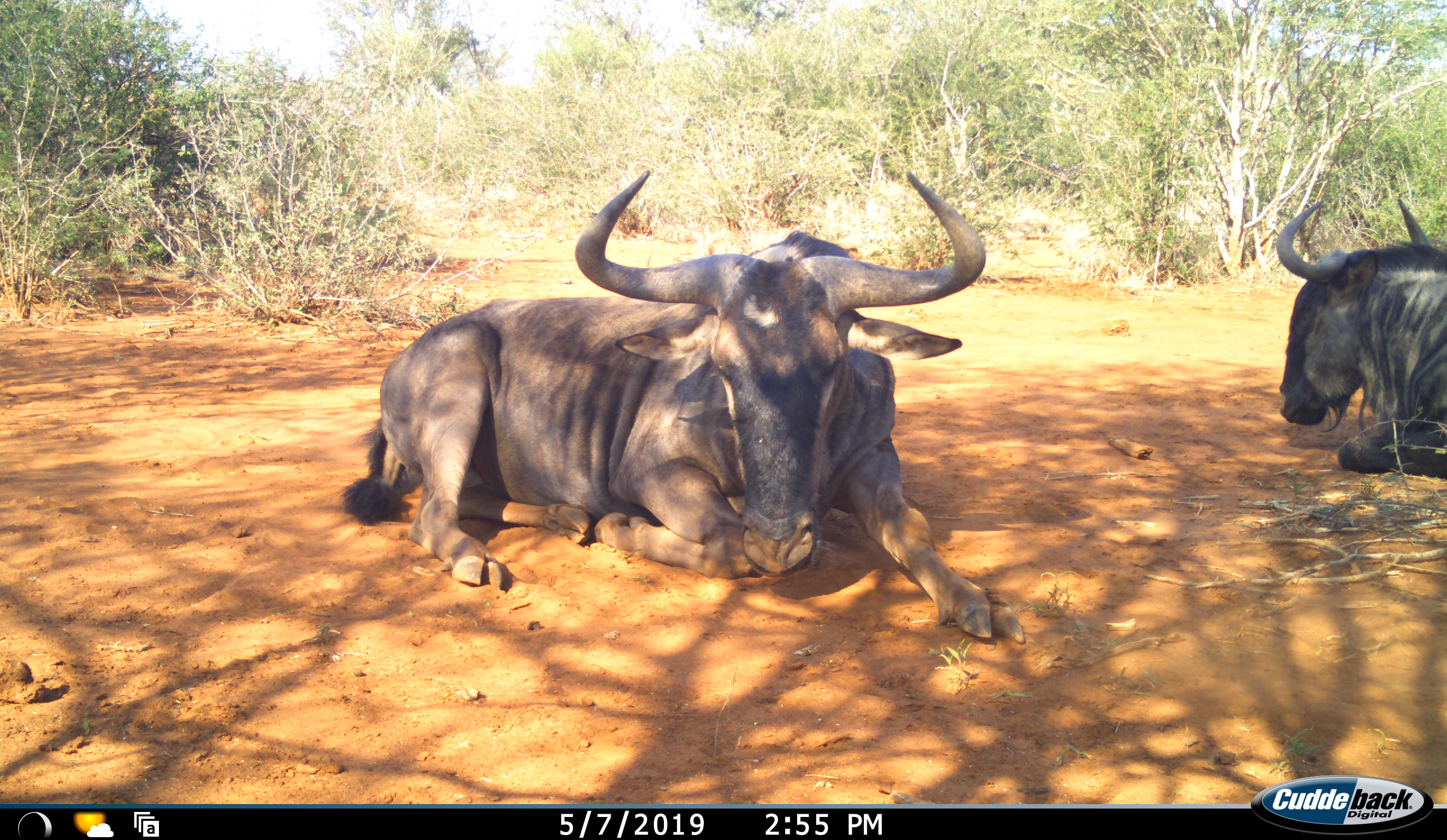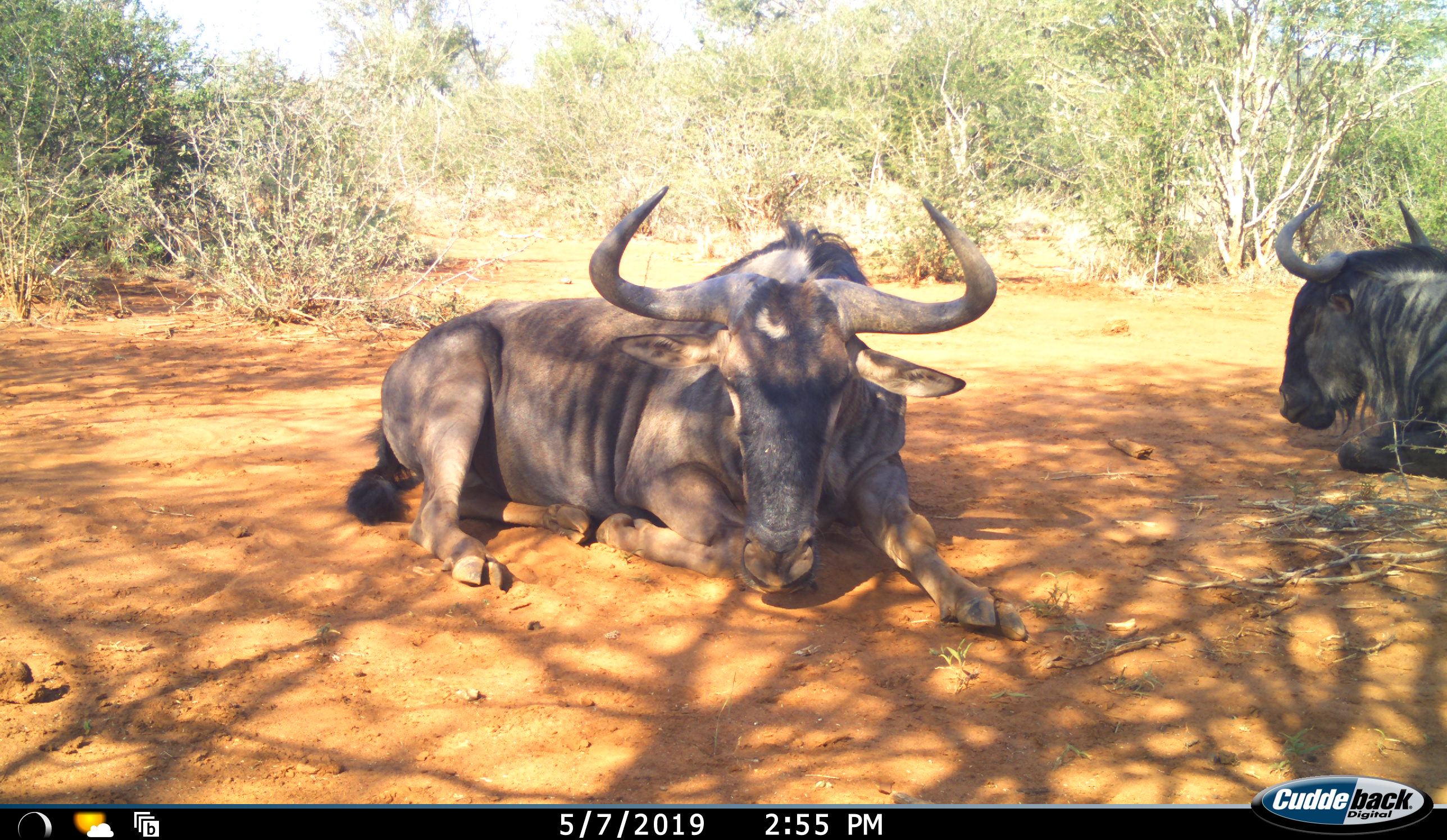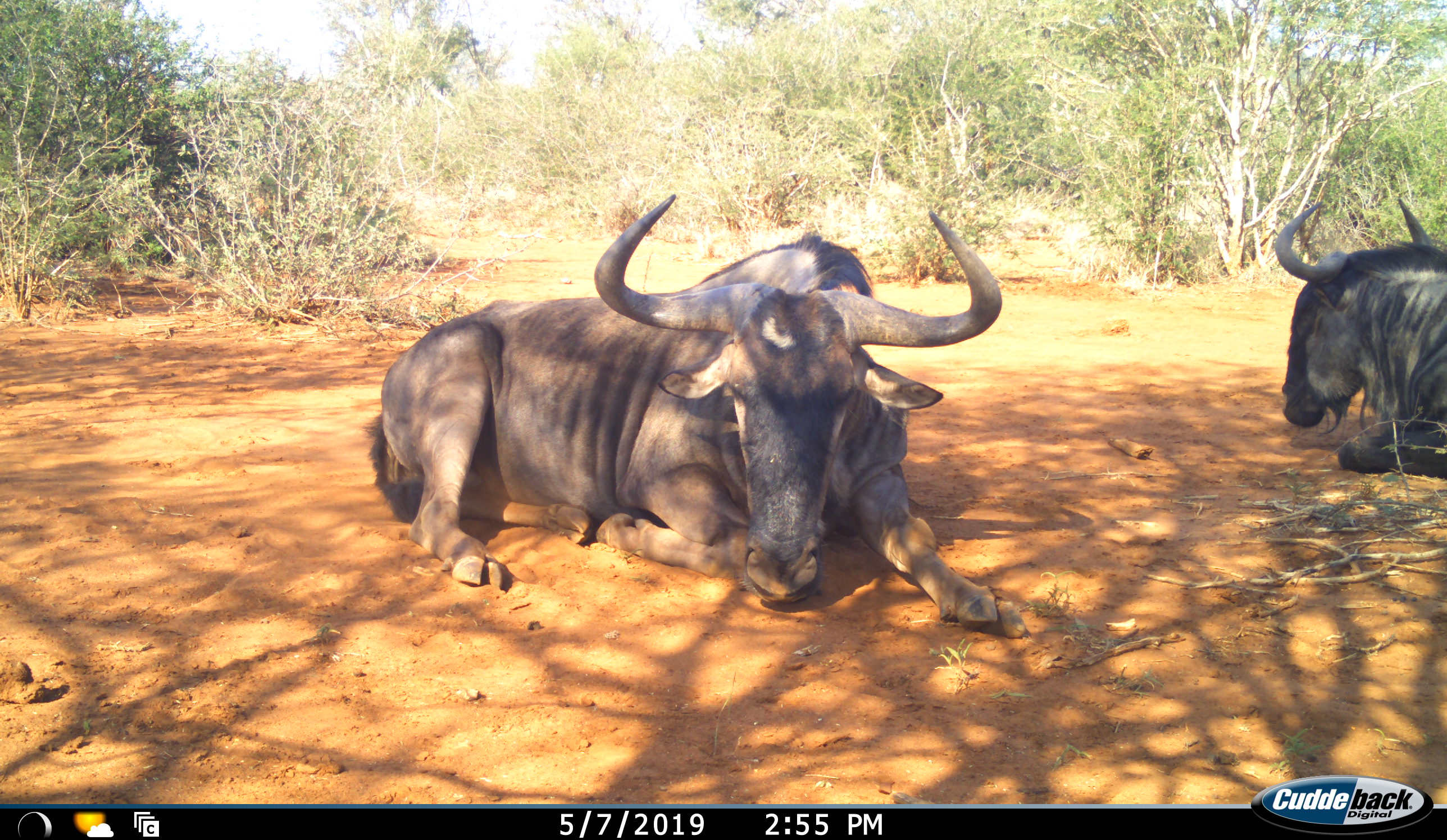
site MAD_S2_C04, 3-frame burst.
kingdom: Animalia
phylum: Chordata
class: Mammalia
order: Artiodactyla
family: Bovidae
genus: Connochaetes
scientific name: Connochaetes taurinus taurinus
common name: blue wildebeest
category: wildebeestblue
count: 2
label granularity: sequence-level